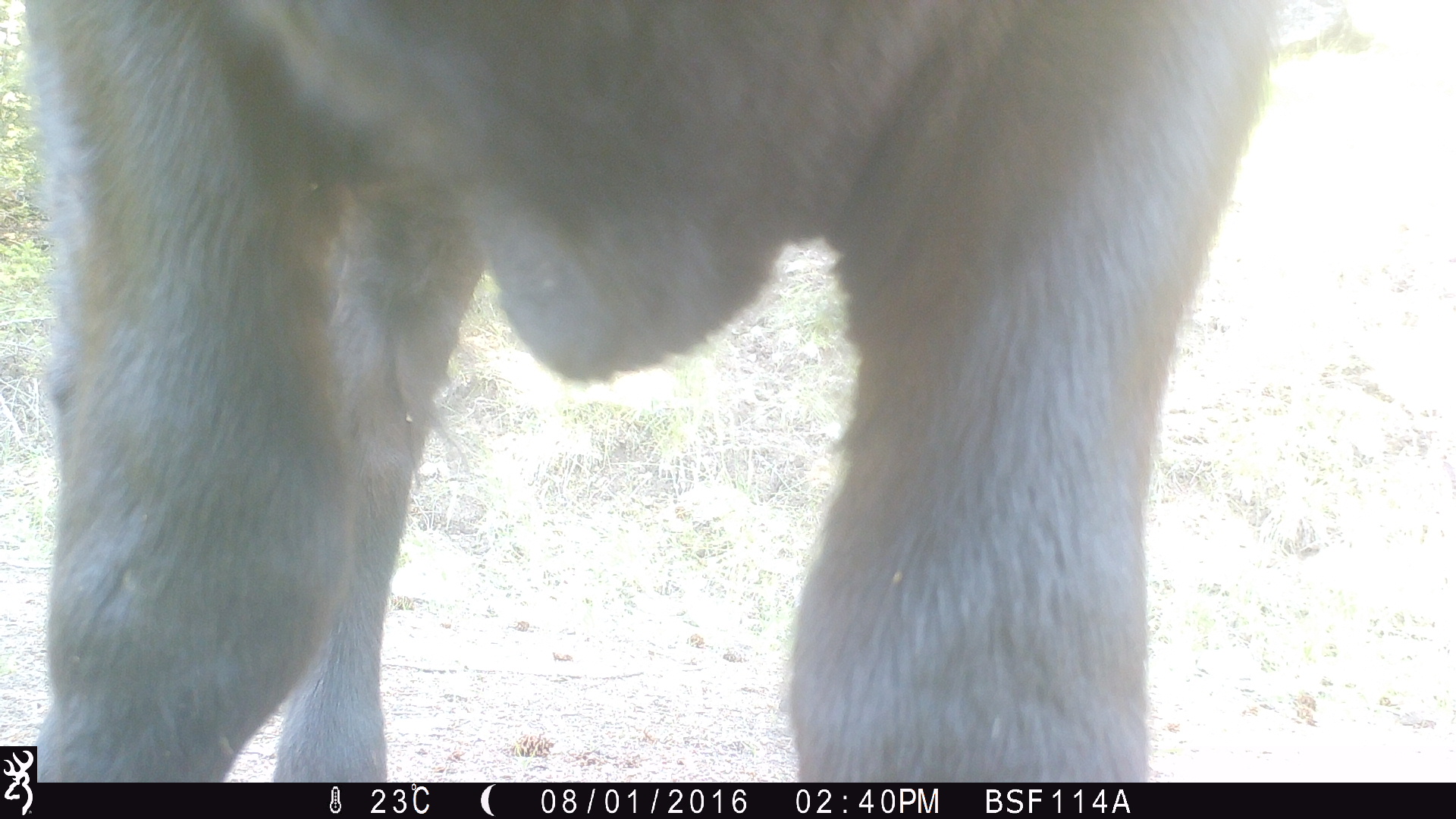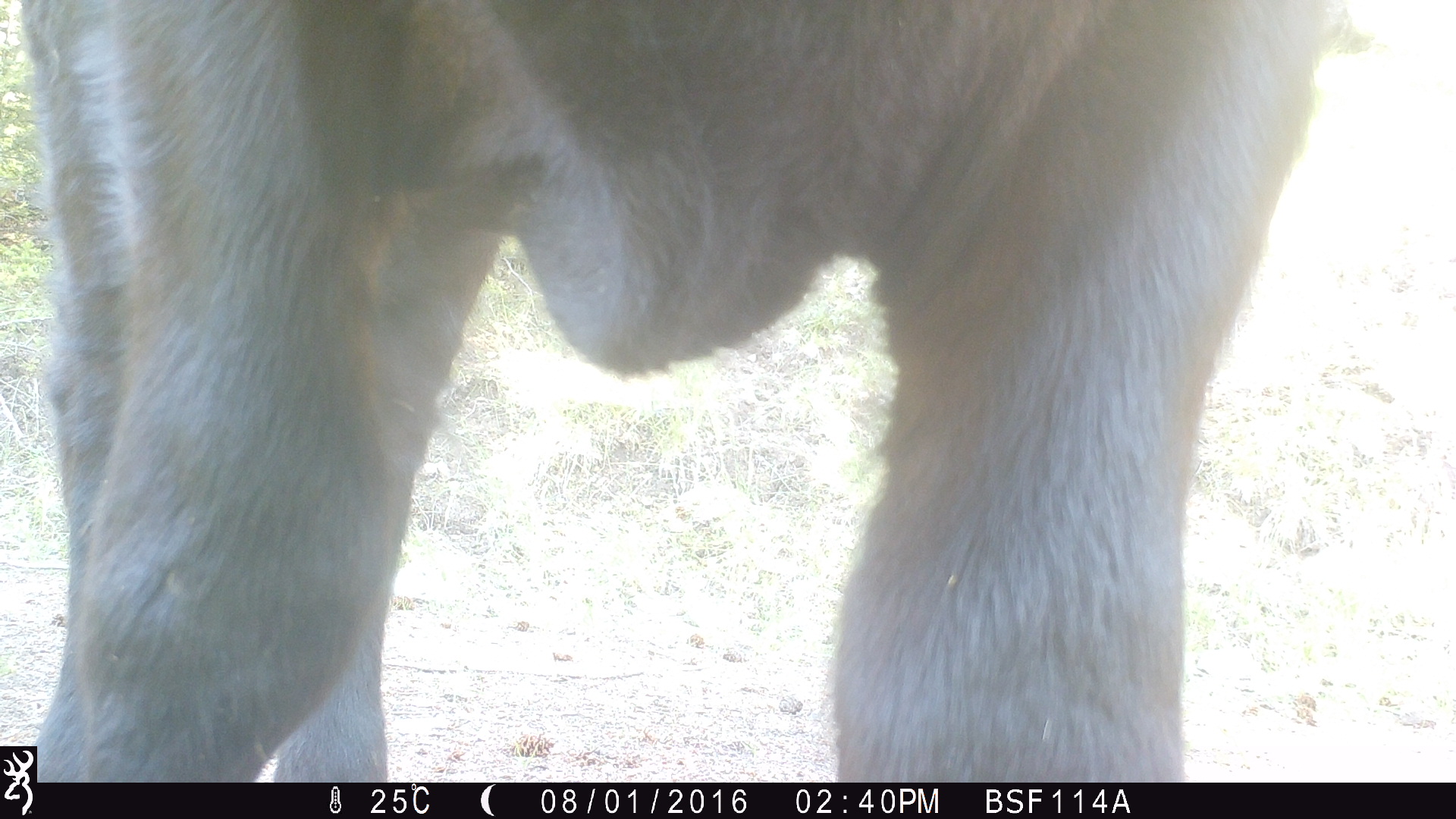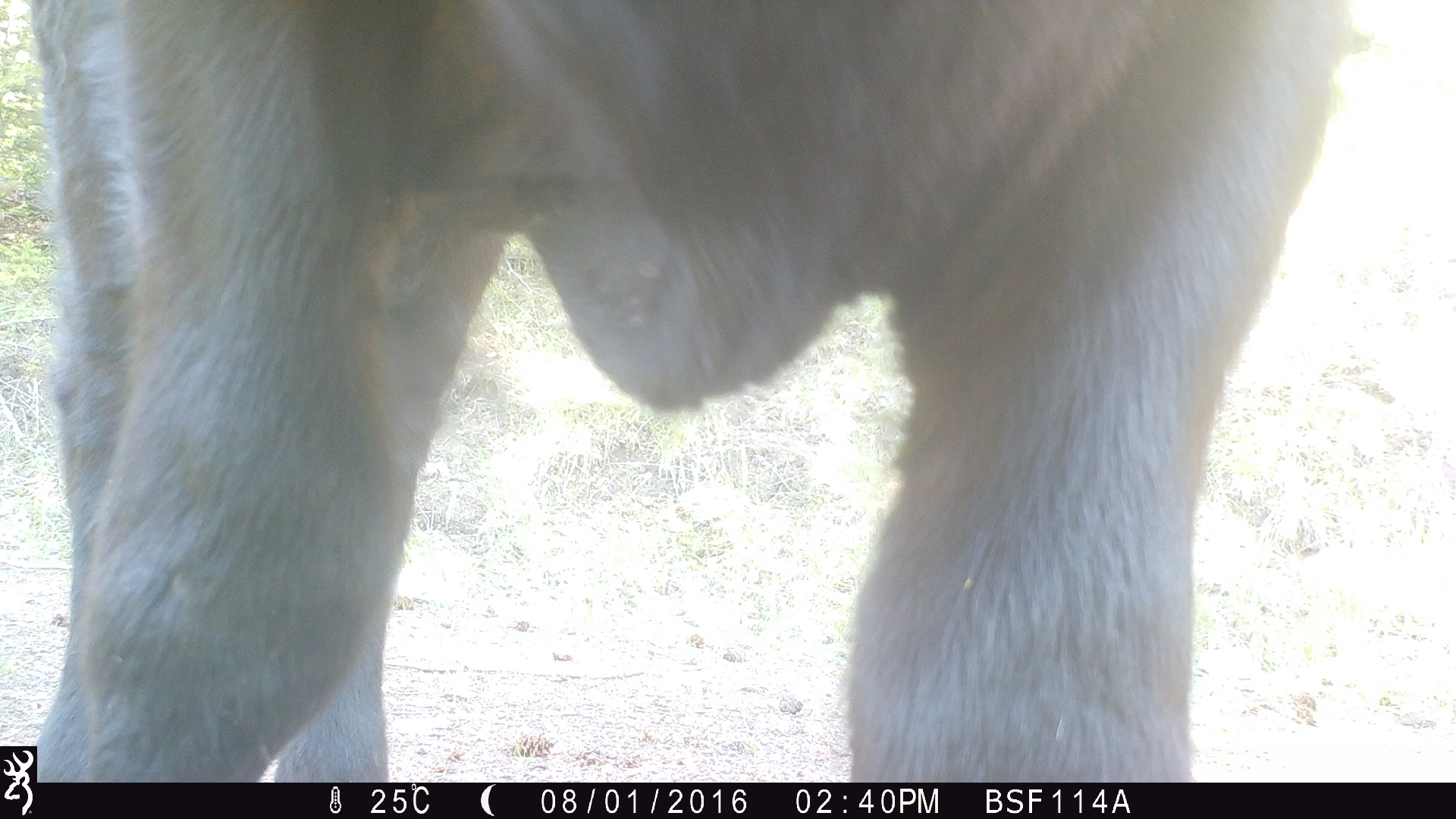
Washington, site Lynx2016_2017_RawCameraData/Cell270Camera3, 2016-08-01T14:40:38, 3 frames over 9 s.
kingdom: Animalia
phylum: Chordata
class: Mammalia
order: Artiodactyla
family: Bovidae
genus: Bos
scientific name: Bos taurus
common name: domestic cattle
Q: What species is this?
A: Domestic cattle (Bos taurus).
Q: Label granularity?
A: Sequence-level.